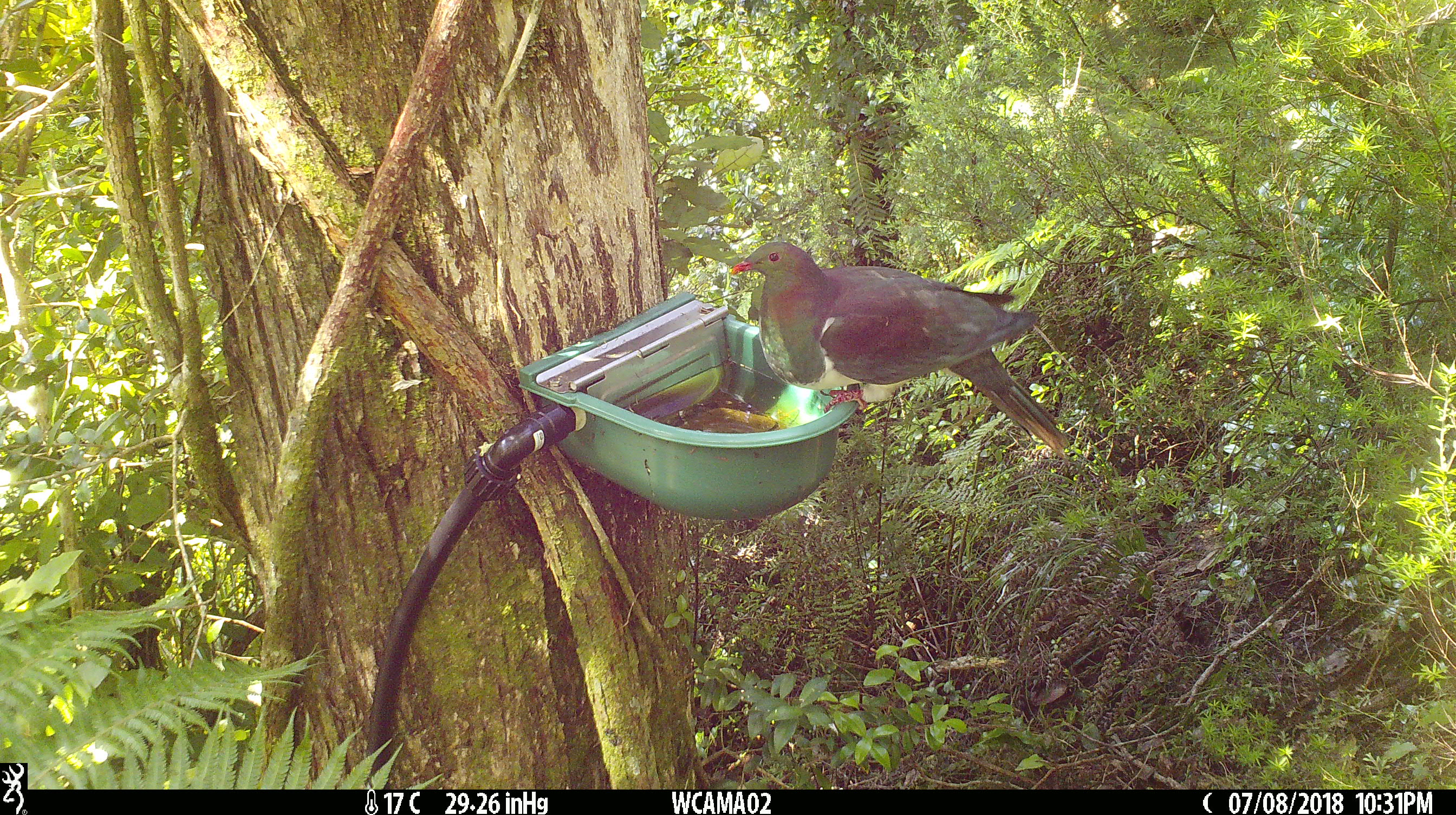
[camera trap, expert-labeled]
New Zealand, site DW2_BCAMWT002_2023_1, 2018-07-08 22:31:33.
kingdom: Animalia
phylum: Chordata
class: Aves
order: Columbiformes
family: Columbidae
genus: Hemiphaga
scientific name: Hemiphaga novaeseelandiae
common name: new zealand pigeon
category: kereru